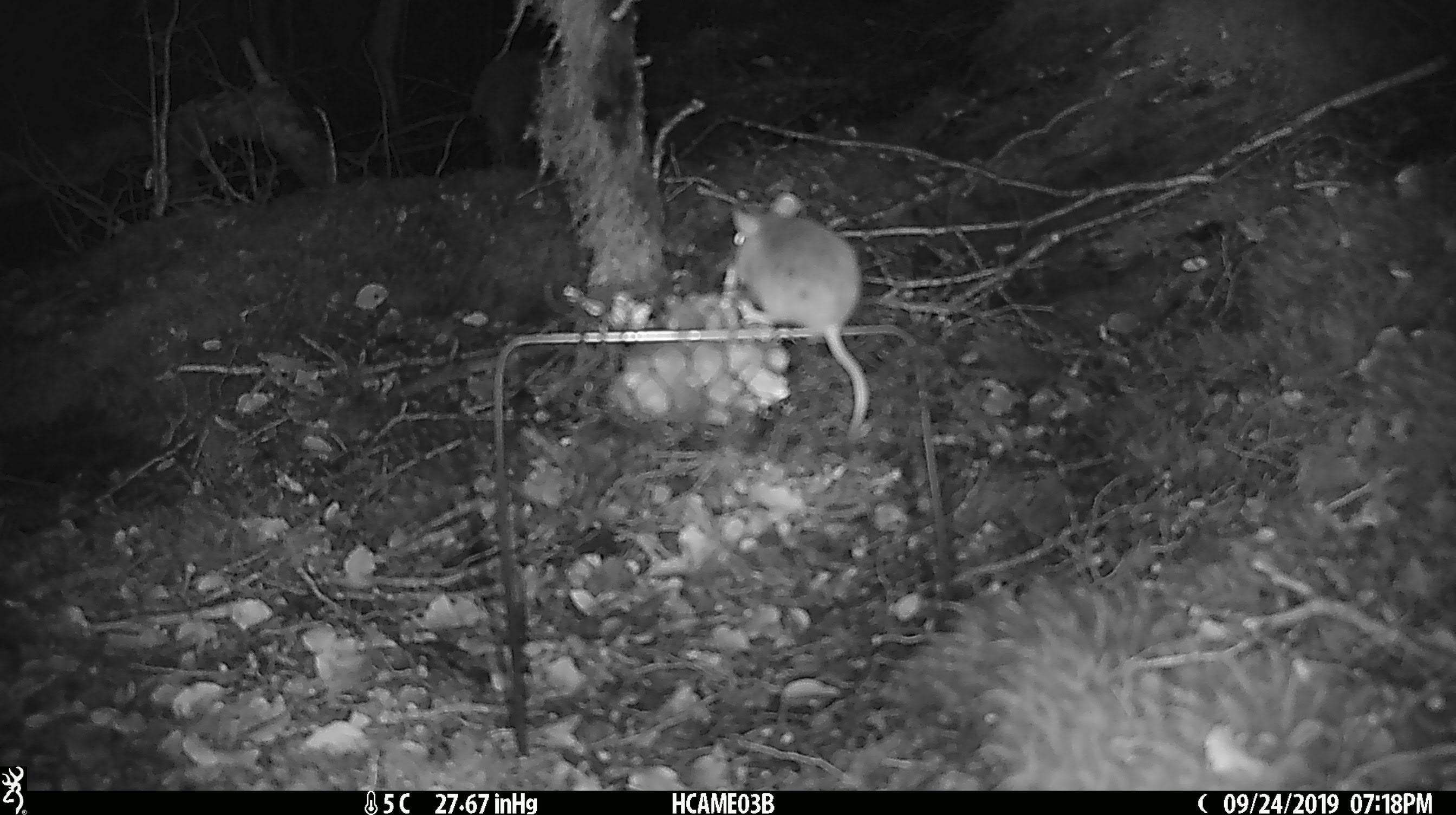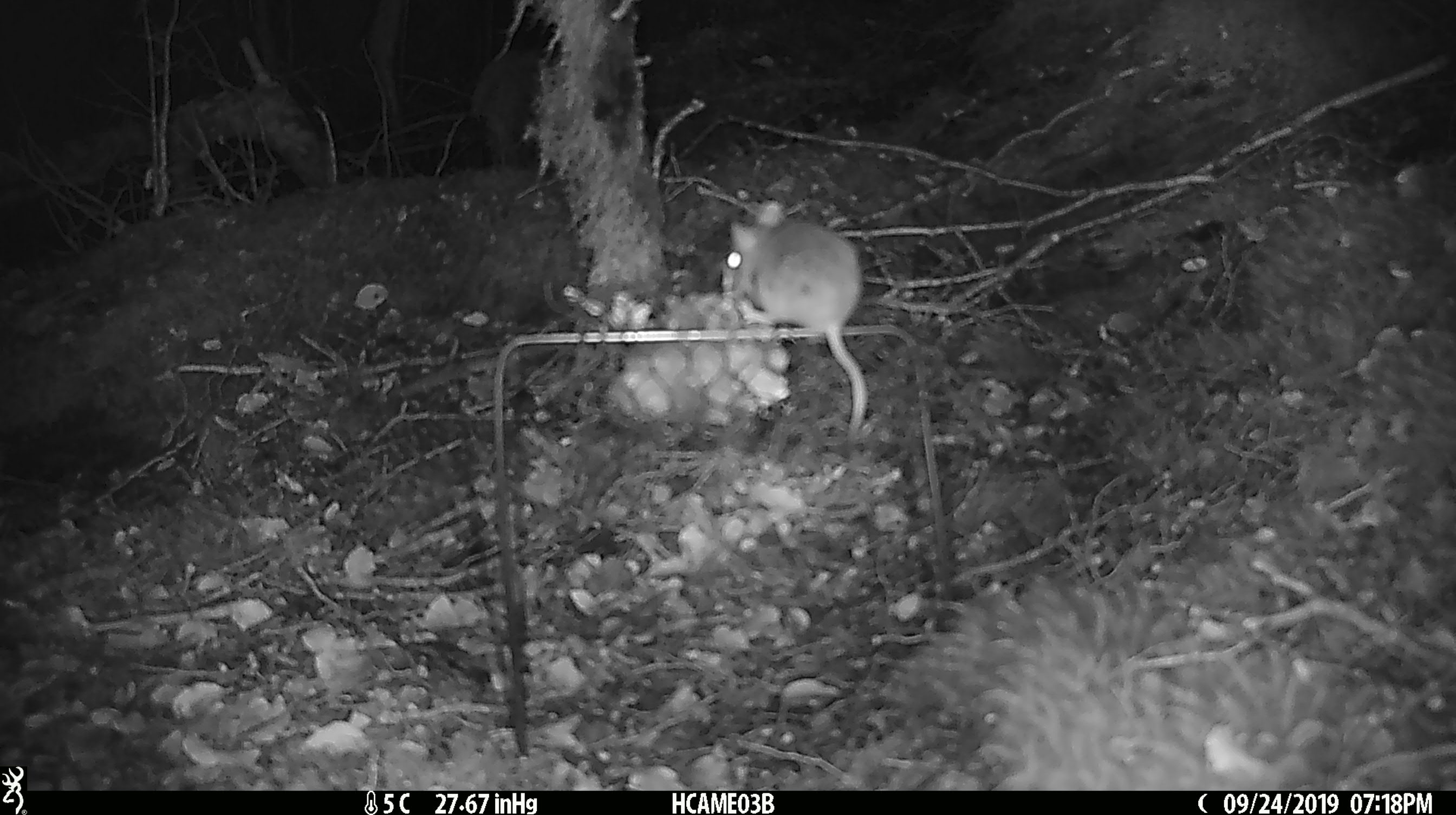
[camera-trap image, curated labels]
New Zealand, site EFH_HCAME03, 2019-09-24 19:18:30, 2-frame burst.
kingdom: Animalia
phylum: Chordata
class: Mammalia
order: Rodentia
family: Muridae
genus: Mus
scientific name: Mus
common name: mouse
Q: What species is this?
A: Mouse (Mus).